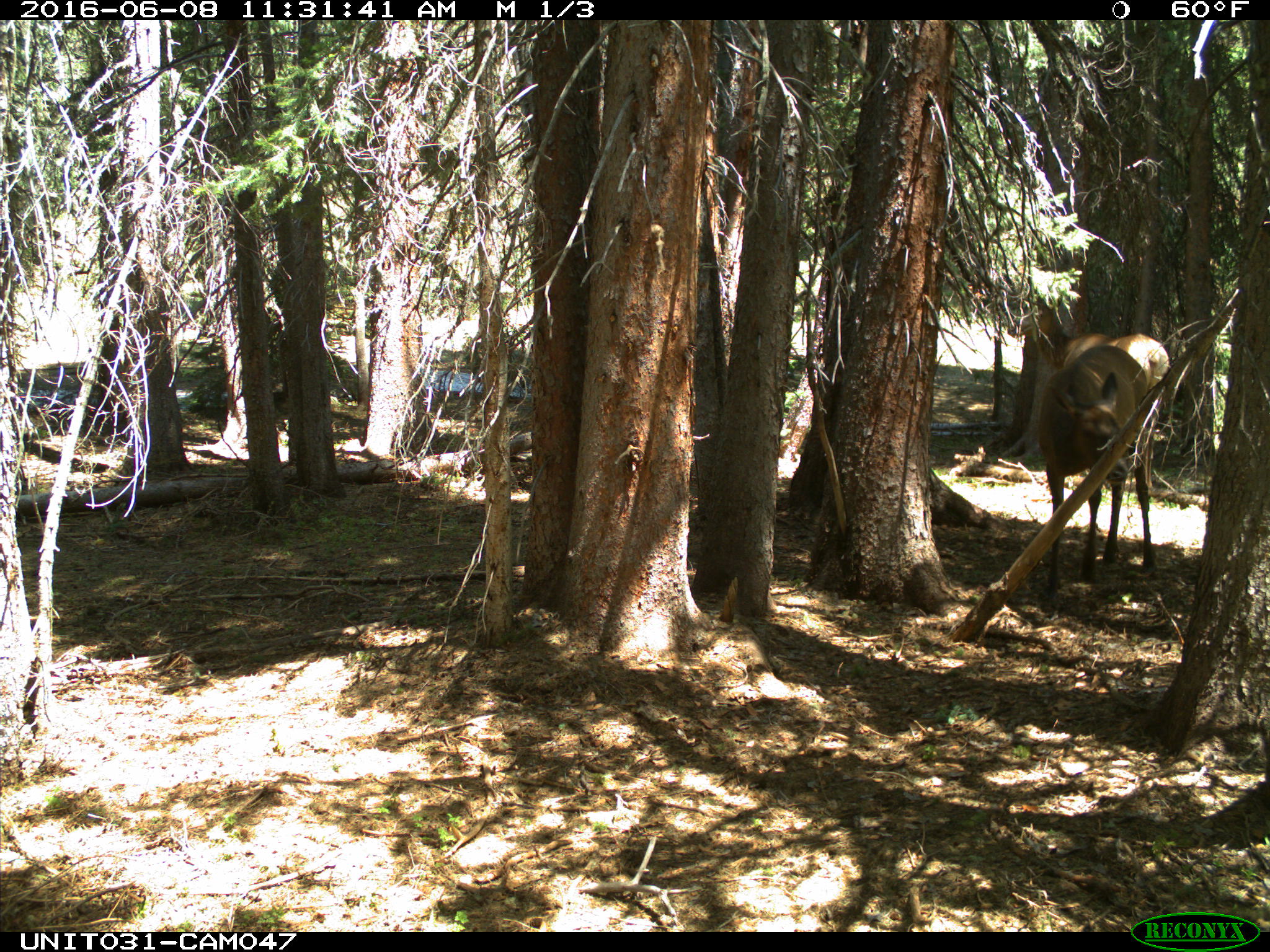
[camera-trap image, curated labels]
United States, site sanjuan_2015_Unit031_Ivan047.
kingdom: Animalia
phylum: Chordata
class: Mammalia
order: Artiodactyla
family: Cervidae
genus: Cervus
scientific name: Cervus elaphus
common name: red deer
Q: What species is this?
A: Cervus elaphus (red deer).